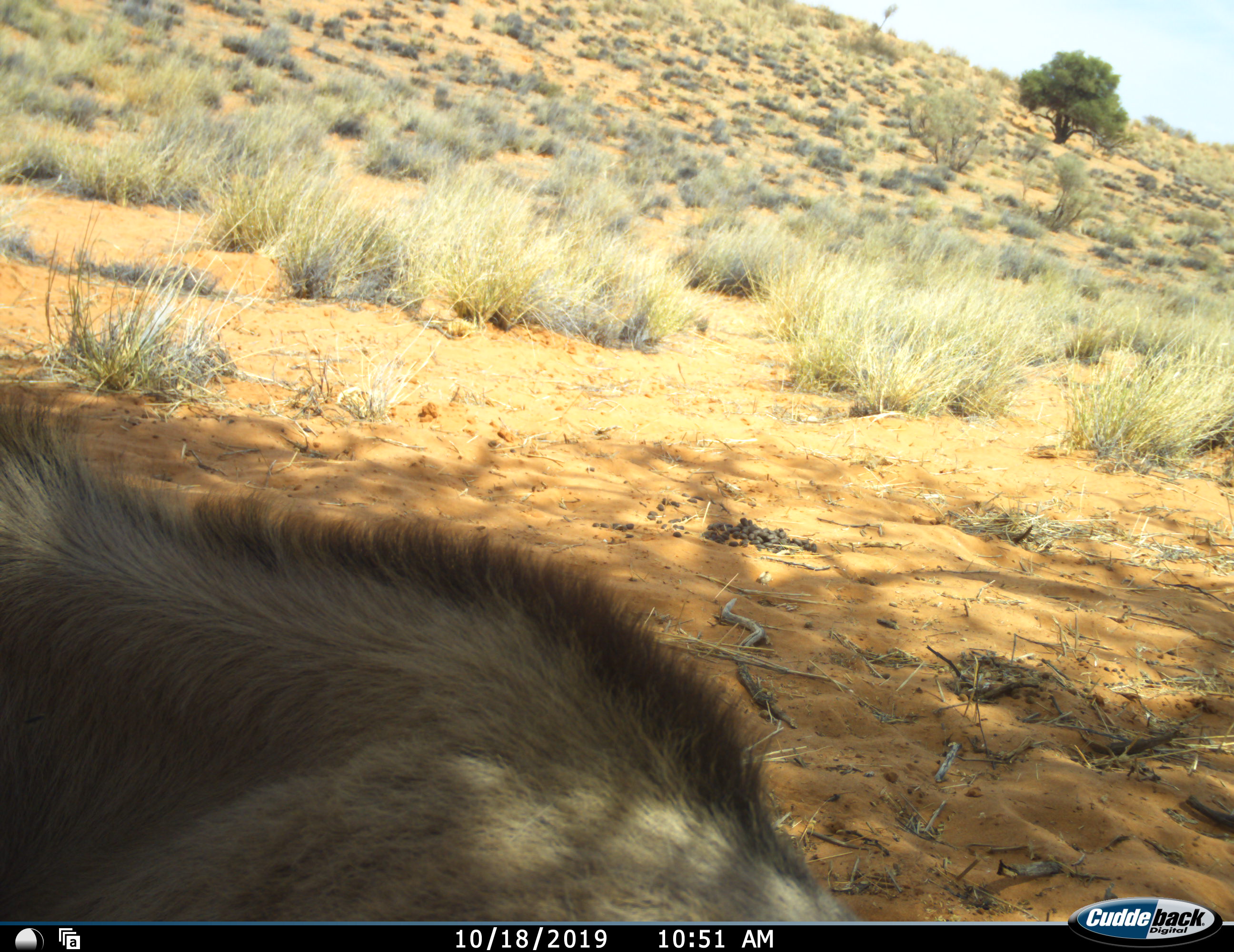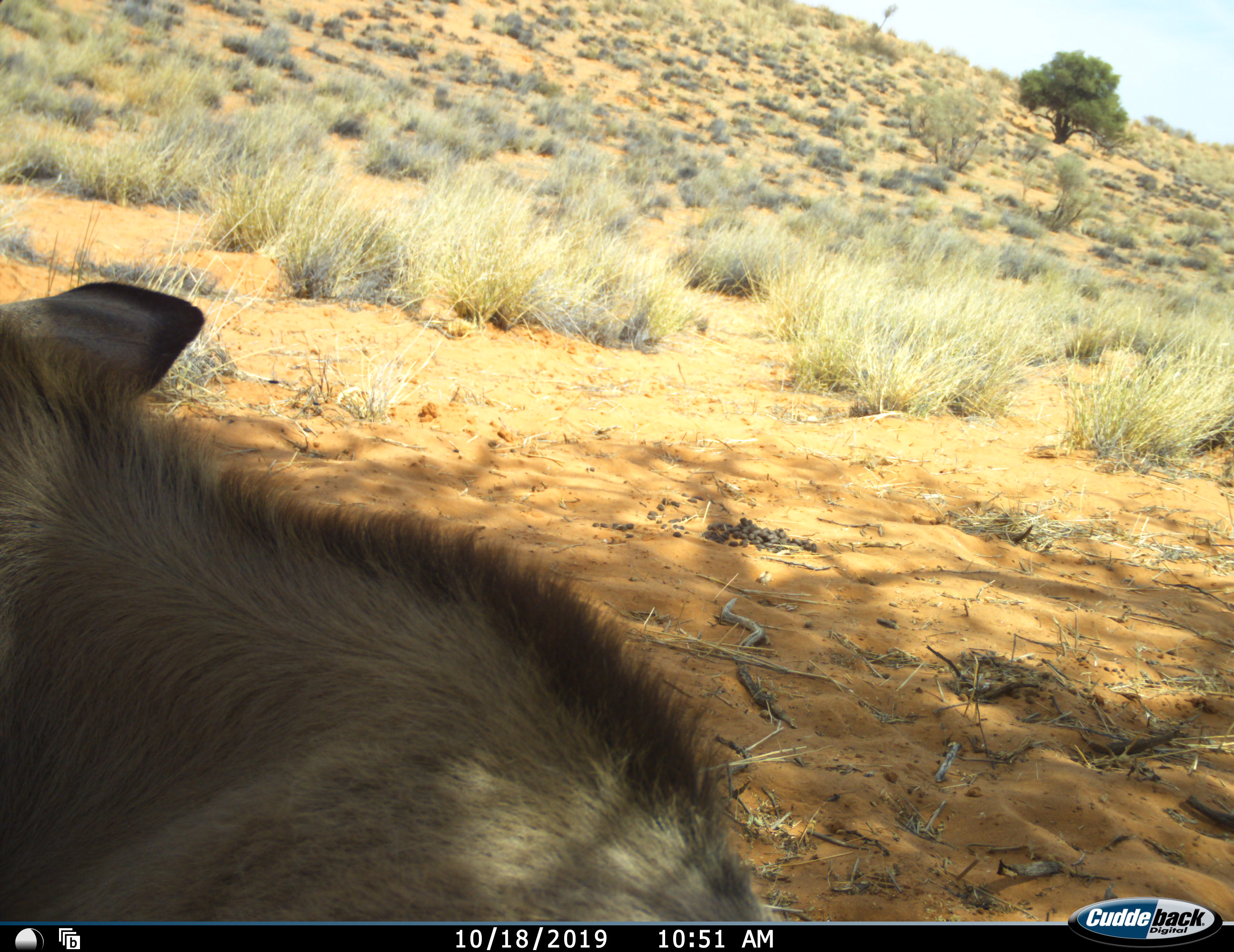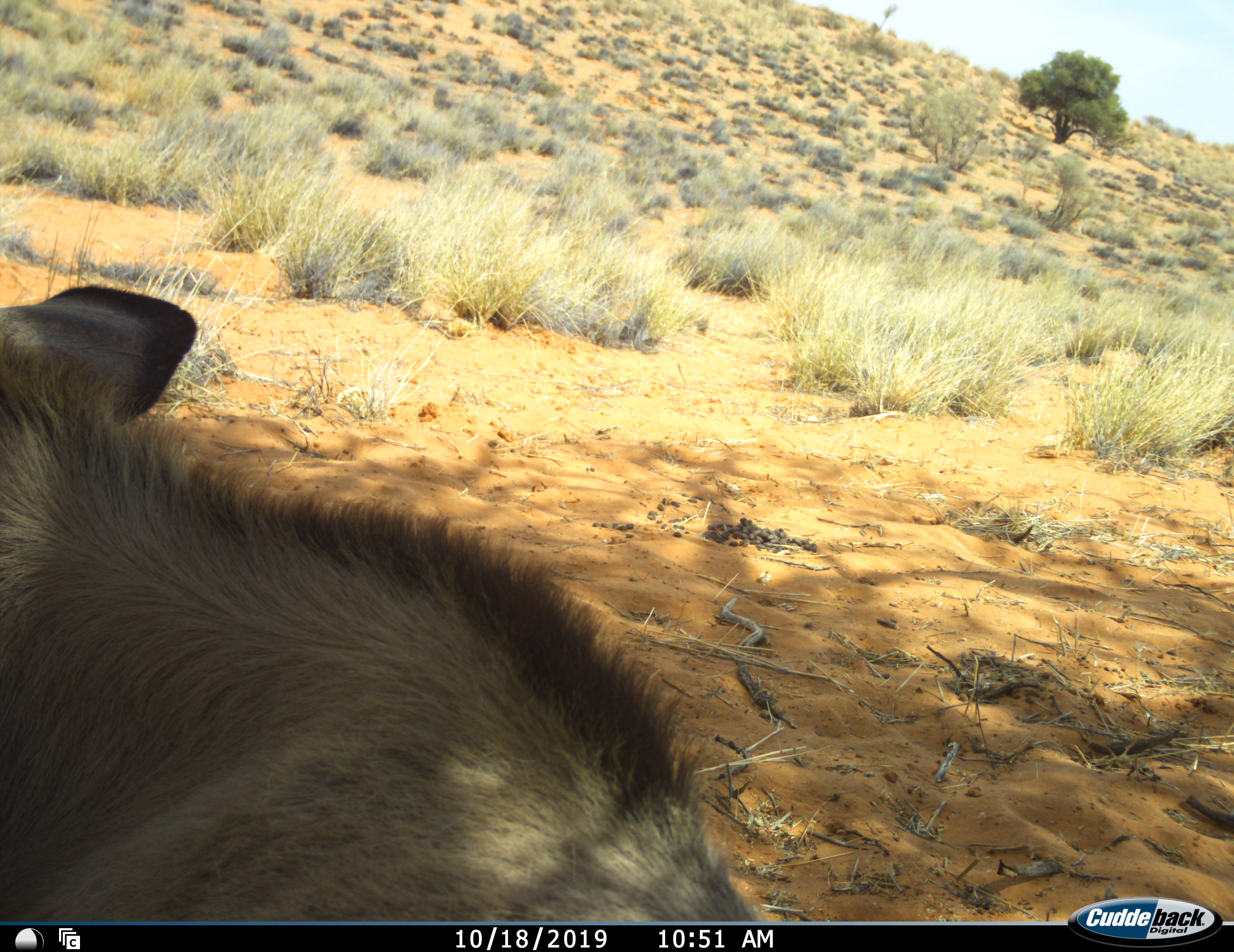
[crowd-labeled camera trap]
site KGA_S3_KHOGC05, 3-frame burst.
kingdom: Animalia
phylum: Chordata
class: Mammalia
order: Artiodactyla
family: Bovidae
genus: Connochaetes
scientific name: Connochaetes taurinus taurinus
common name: blue wildebeest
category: wildebeestblue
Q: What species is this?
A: Wildebeestblue (blue wildebeest) (Connochaetes taurinus taurinus).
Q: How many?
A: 1.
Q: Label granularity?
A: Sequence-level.